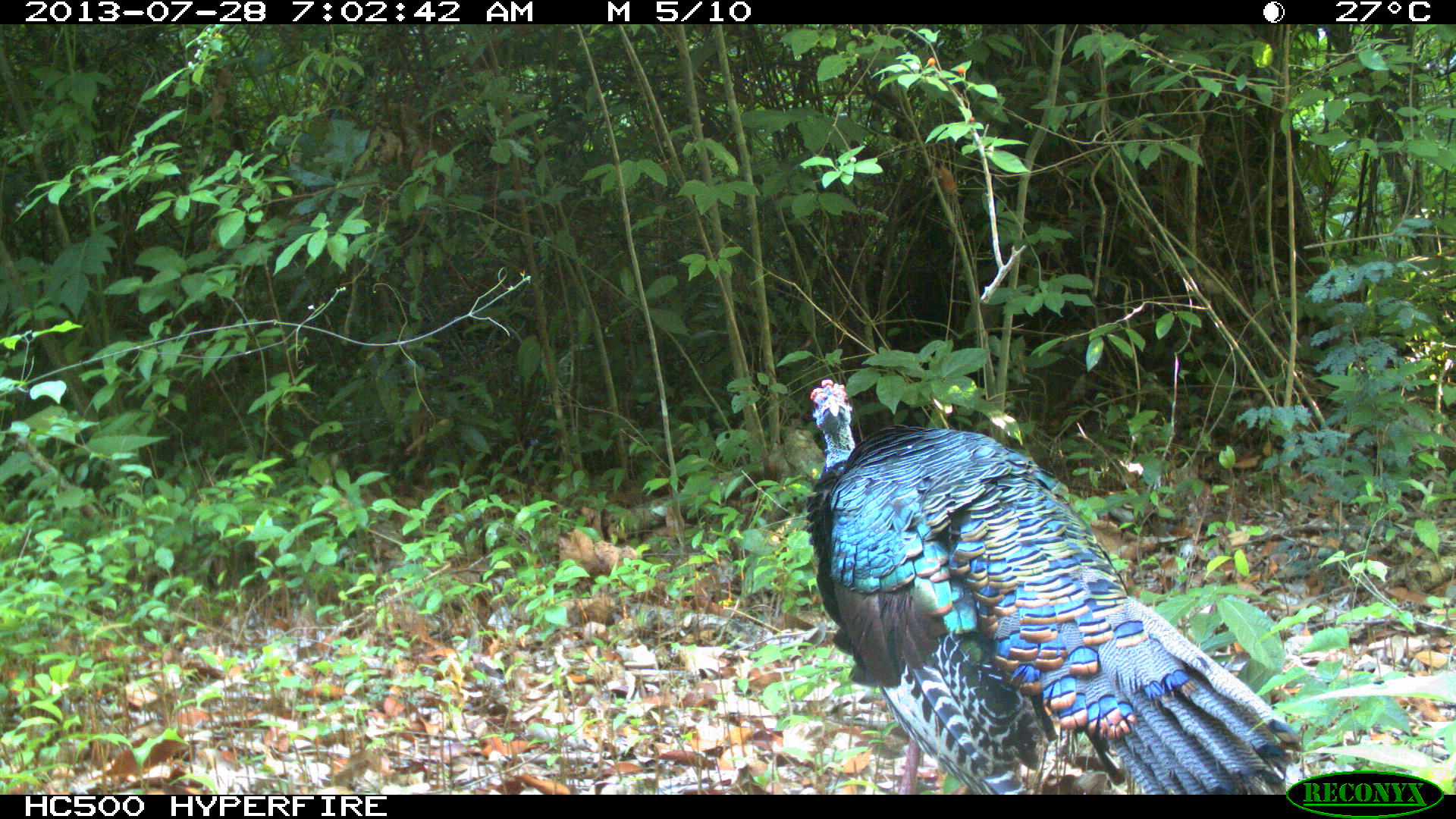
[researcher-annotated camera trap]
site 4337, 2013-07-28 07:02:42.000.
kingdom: Animalia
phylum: Chordata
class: Aves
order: Galliformes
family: Phasianidae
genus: Meleagris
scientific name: Meleagris ocellata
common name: ocellated turkey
Meleagris ocellata (ocellated turkey), count 1, sex male.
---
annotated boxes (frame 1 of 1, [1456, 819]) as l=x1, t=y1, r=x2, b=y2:
meleagris ocellata: l=806, t=378, r=1304, b=795